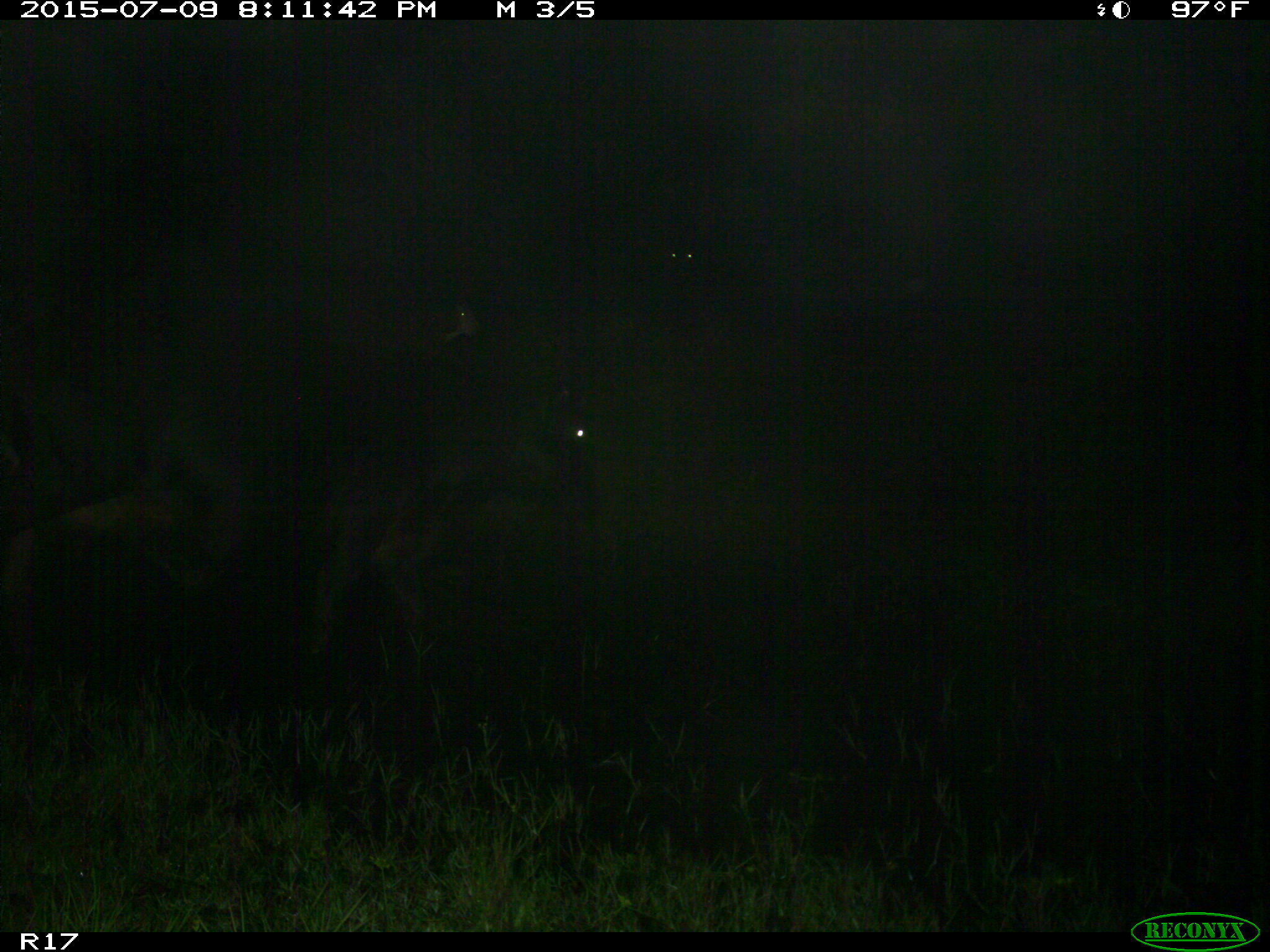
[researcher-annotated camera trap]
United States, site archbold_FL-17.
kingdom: Animalia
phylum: Chordata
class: Mammalia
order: Artiodactyla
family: Bovidae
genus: Bos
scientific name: Bos taurus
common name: domestic cow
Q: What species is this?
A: Bos taurus (domestic cow).